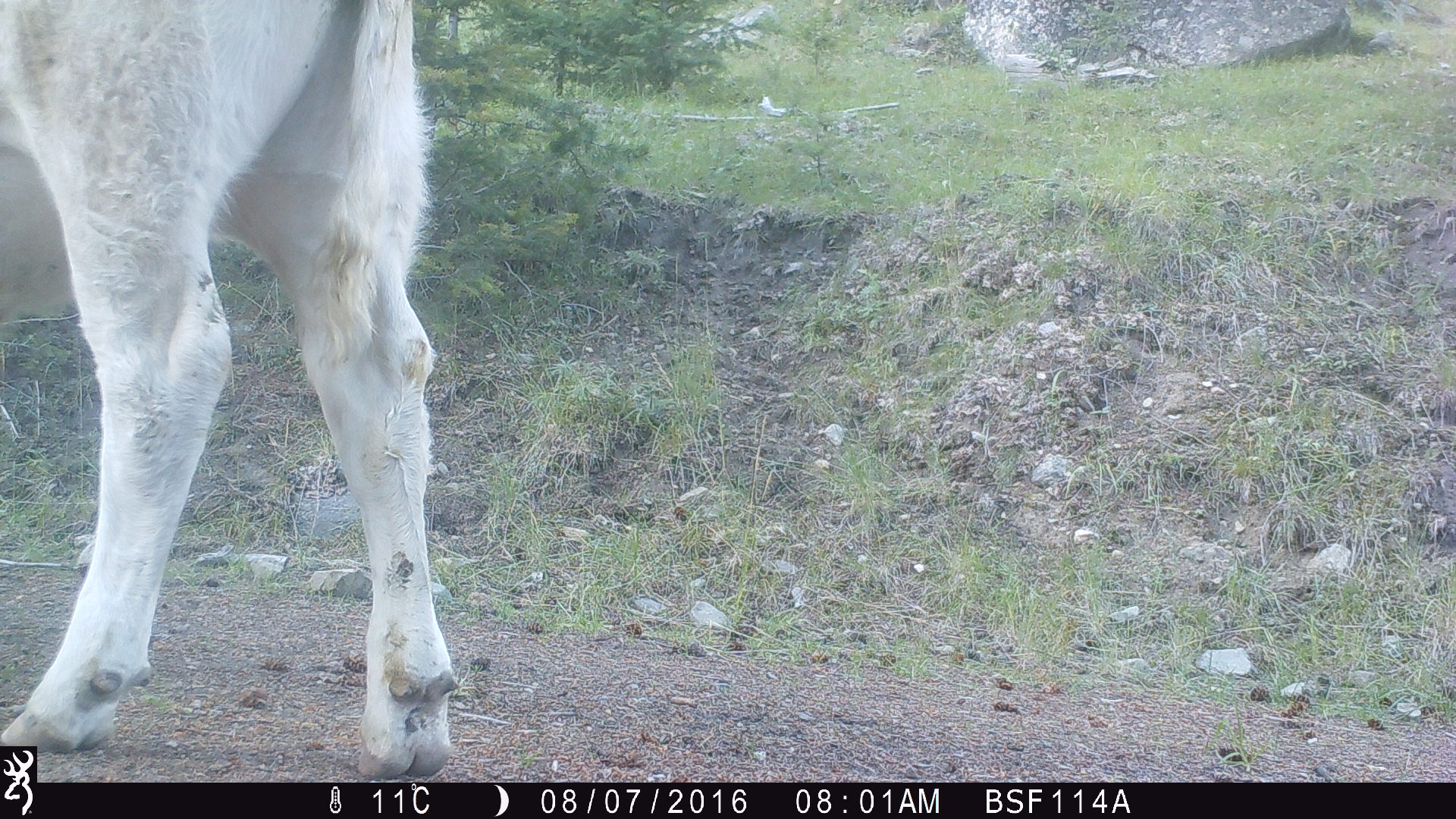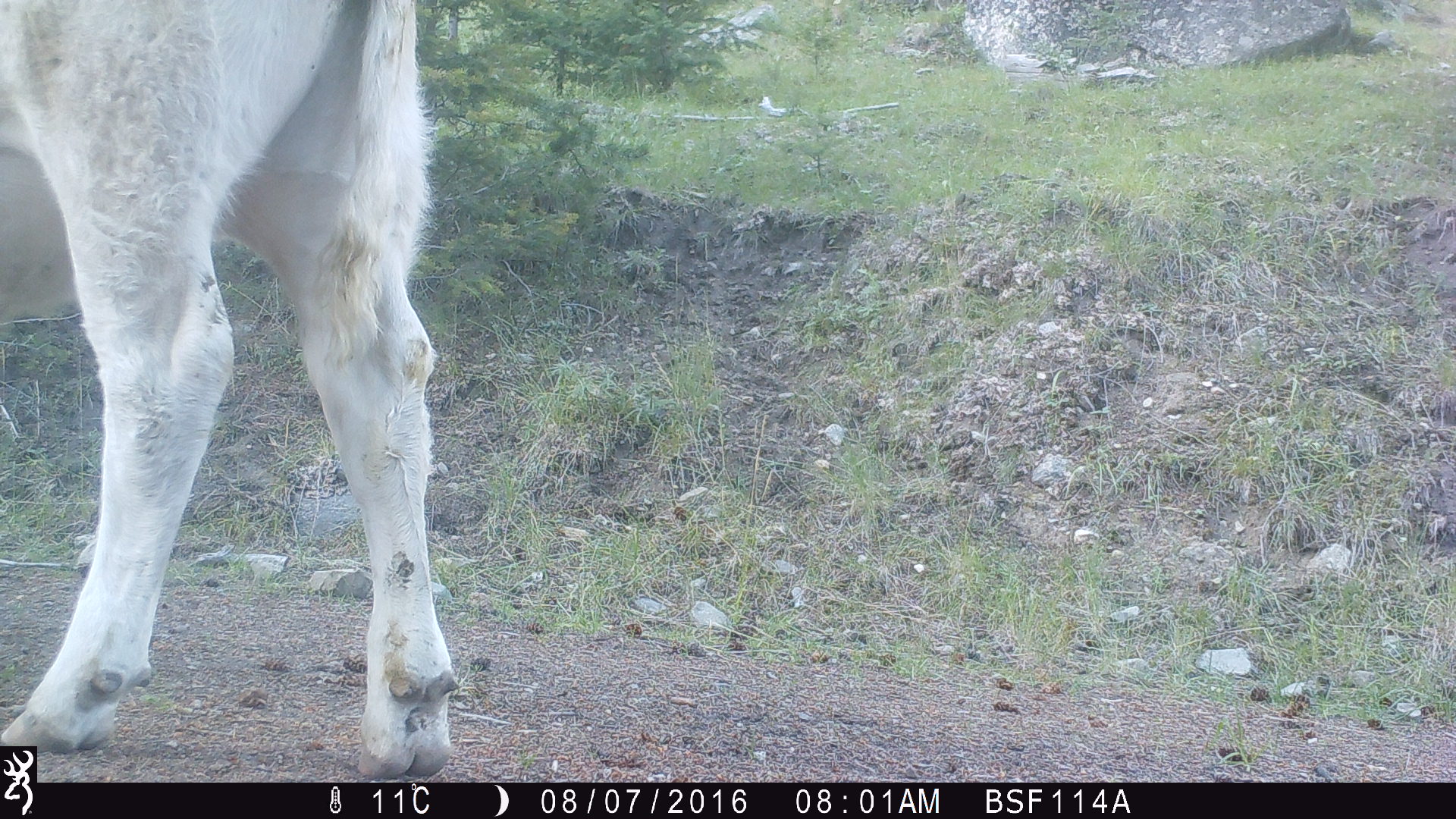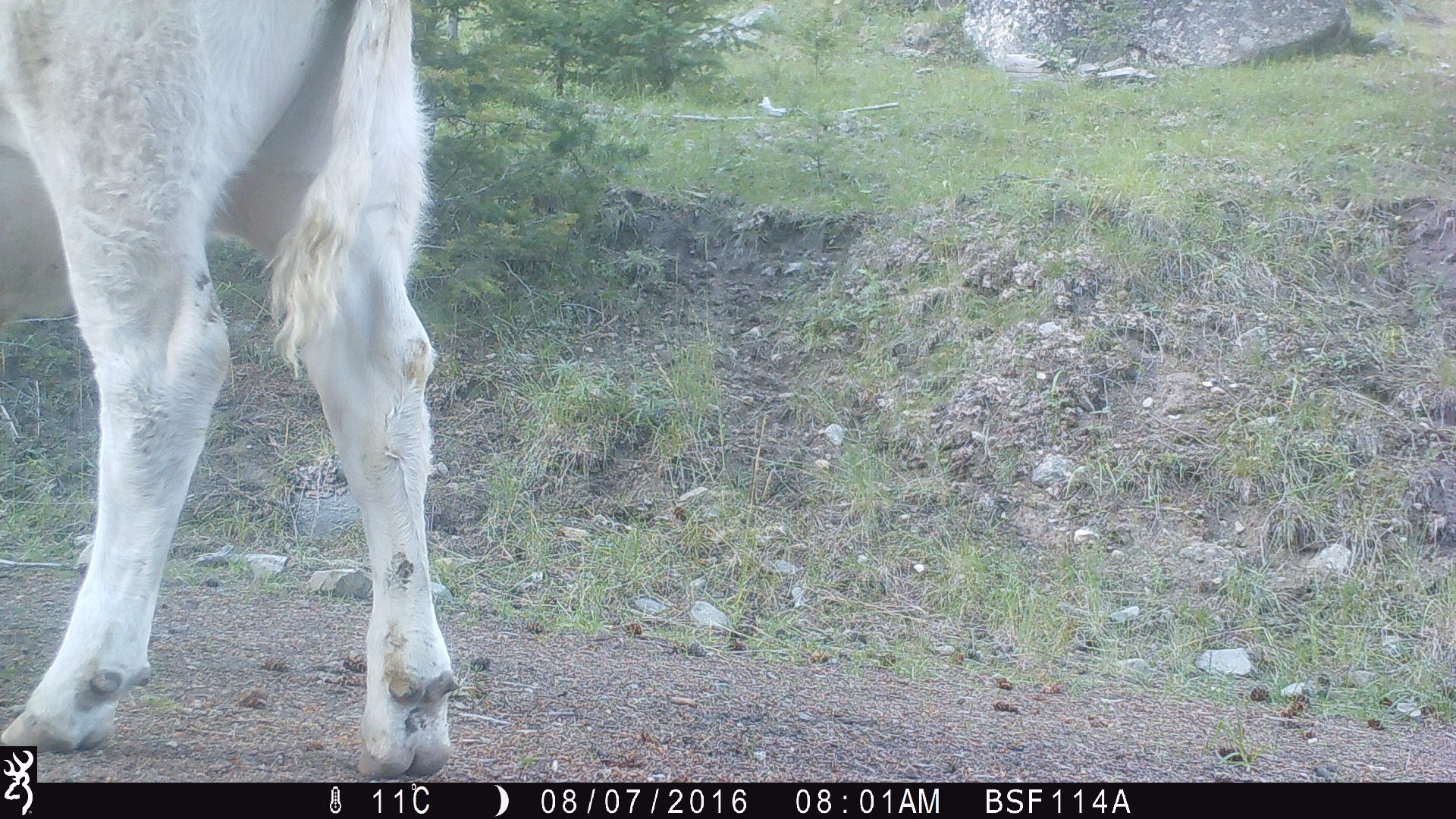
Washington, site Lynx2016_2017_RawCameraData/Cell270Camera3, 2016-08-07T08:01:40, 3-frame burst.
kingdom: Animalia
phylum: Chordata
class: Mammalia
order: Artiodactyla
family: Bovidae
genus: Bos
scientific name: Bos taurus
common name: domestic cattle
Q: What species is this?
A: Domestic cattle (Bos taurus).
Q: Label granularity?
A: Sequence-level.